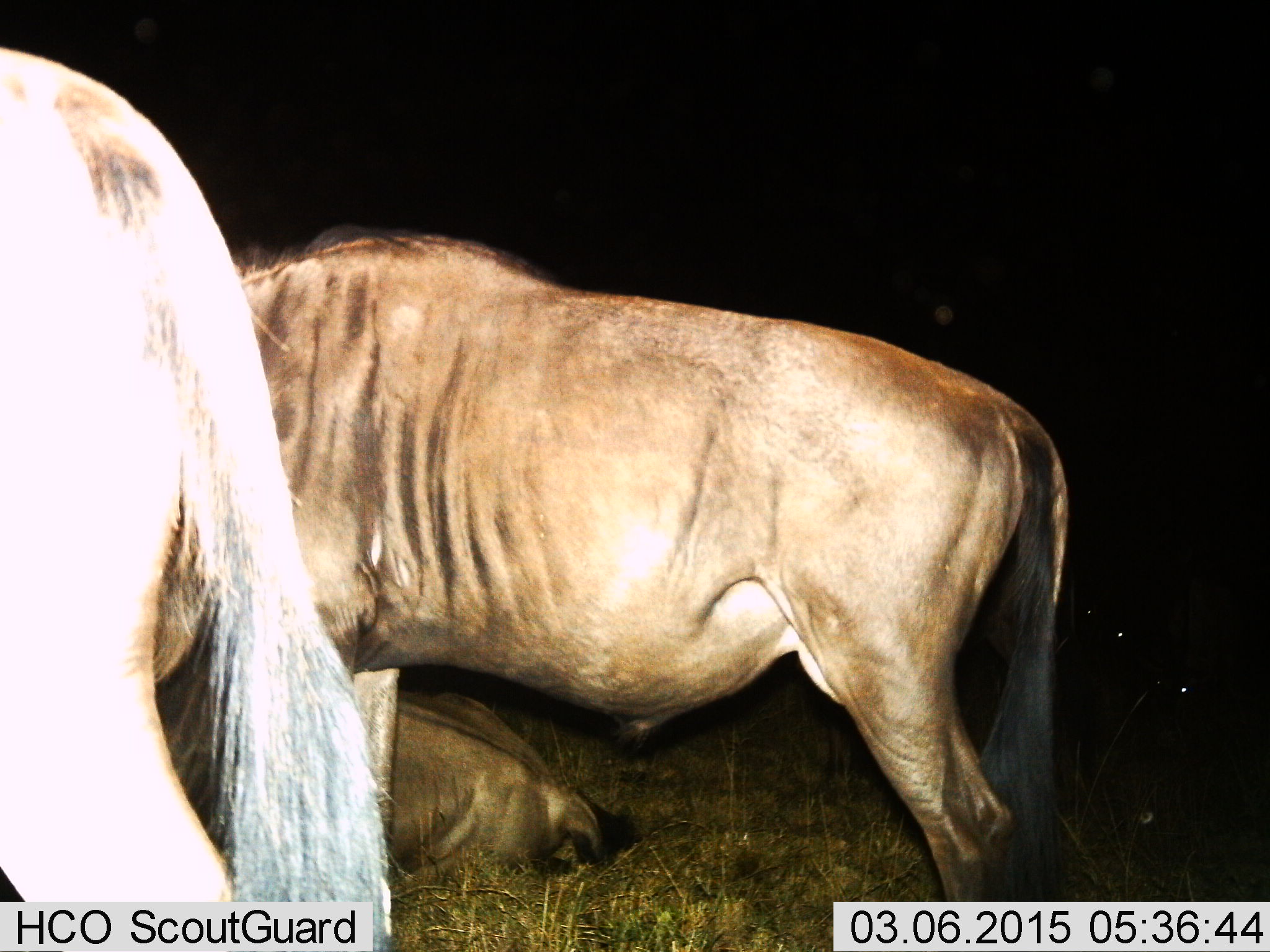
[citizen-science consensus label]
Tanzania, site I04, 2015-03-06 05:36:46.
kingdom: Animalia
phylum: Chordata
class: Mammalia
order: Artiodactyla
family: Bovidae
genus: Connochaetes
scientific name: Connochaetes taurinus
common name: blue wildebeest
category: wildebeest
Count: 3.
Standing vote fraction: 80%.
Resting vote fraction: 100%.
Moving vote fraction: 10%.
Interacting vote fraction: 0%.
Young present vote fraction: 0%.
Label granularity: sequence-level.